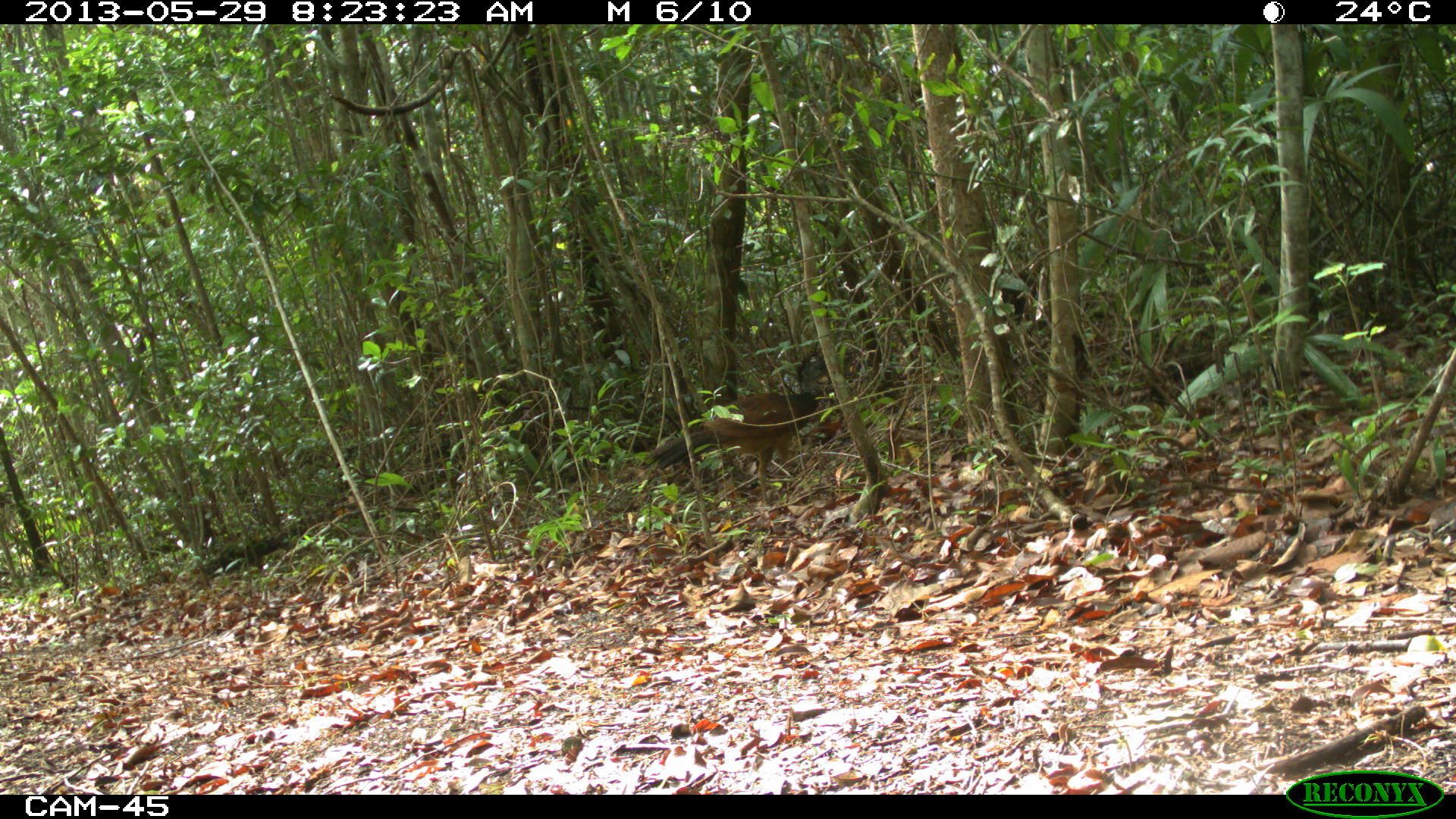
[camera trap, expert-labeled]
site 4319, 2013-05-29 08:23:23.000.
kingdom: Animalia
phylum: Chordata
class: Aves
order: Galliformes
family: Cracidae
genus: Crax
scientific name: Crax rubra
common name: great curassow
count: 1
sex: female